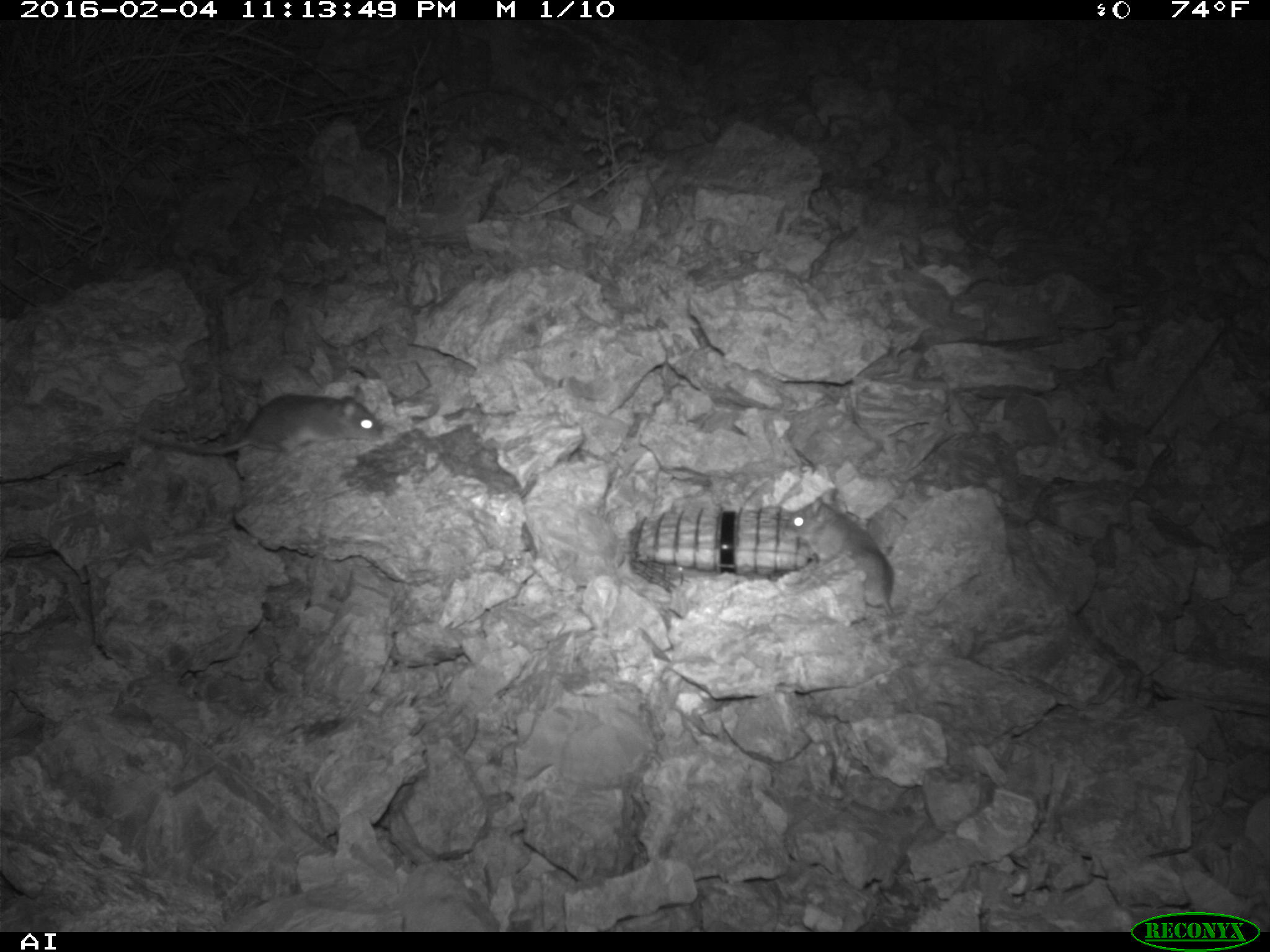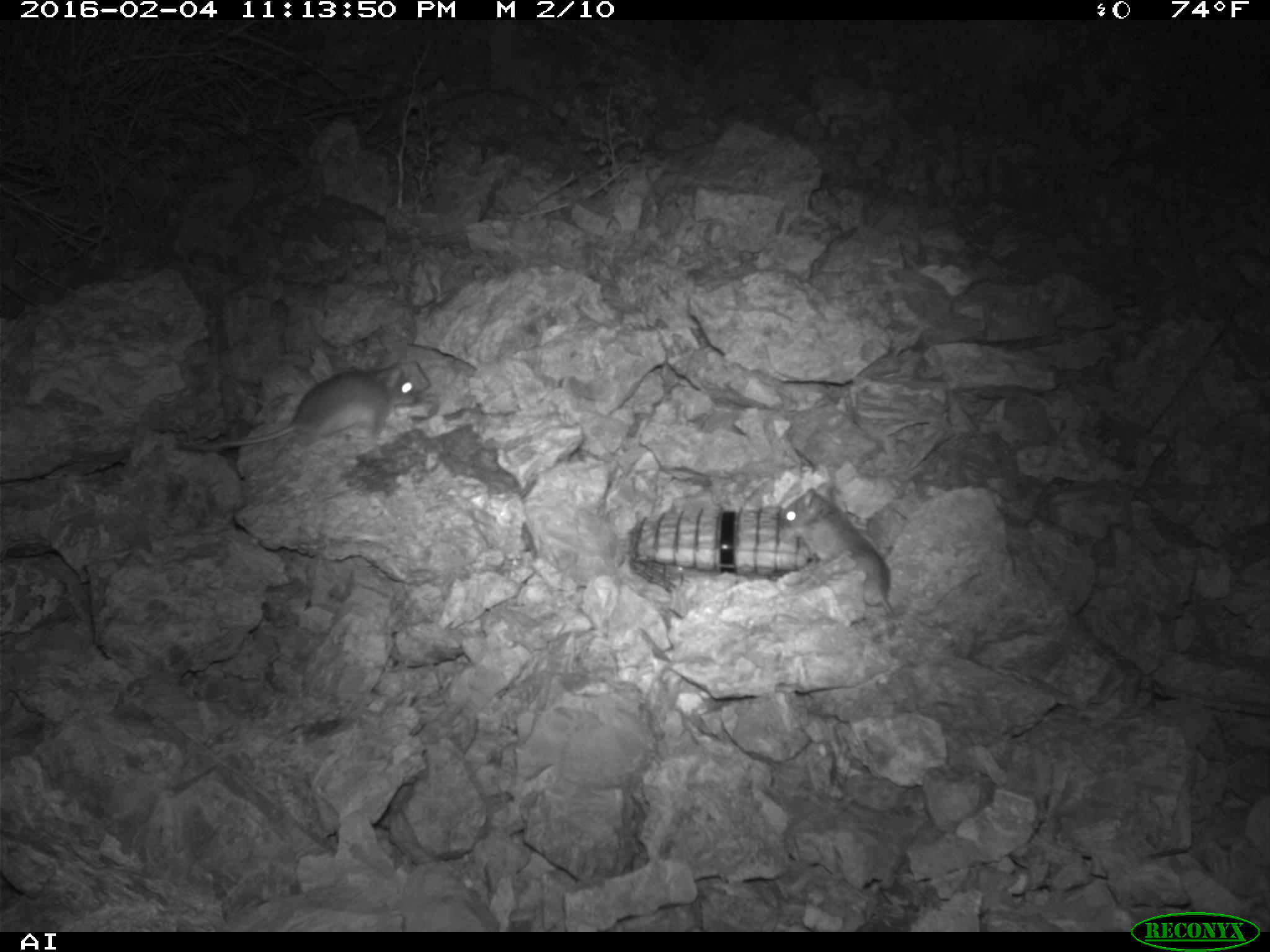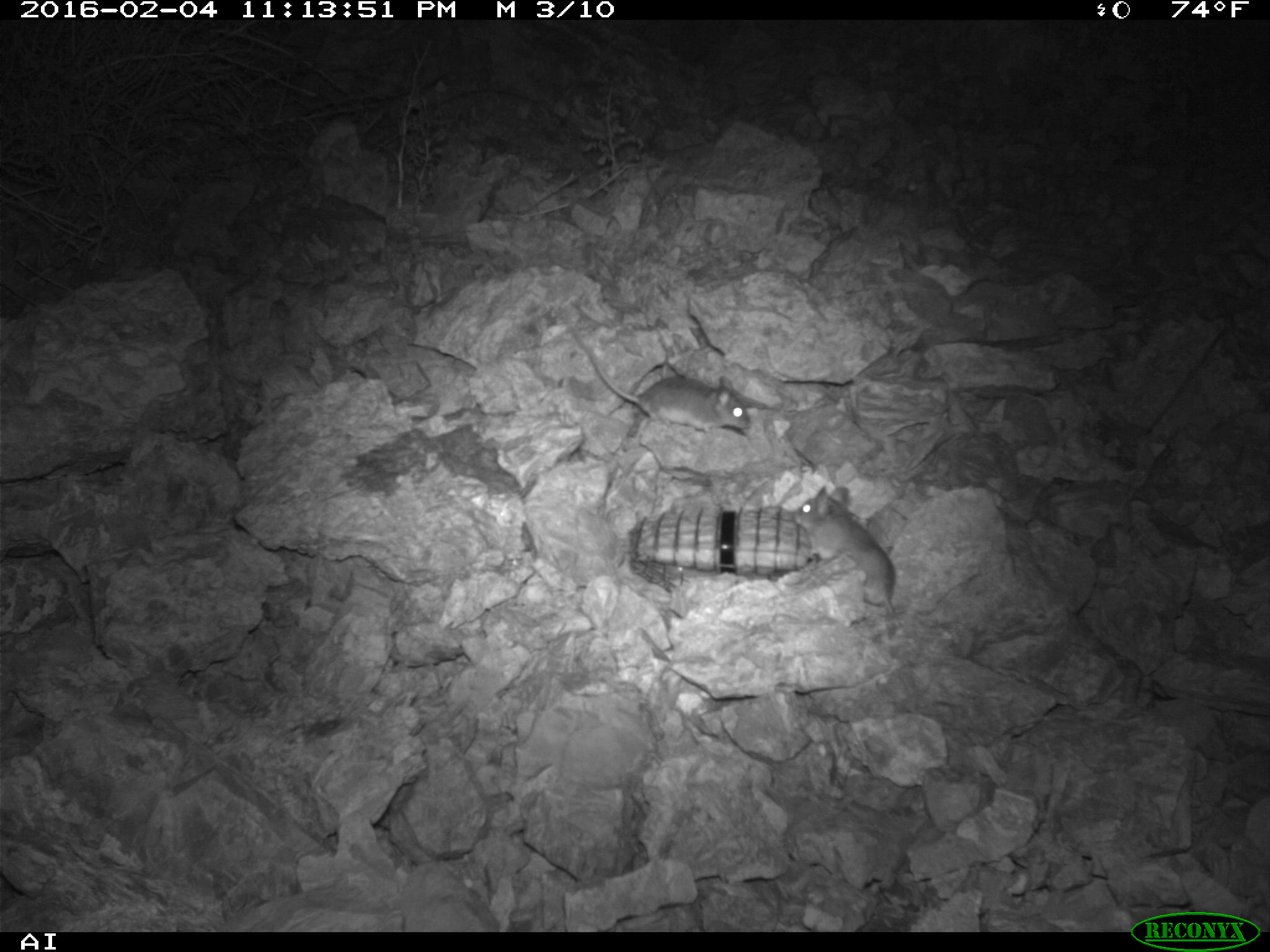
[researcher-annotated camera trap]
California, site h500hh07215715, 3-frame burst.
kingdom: Animalia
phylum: Chordata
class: Mammalia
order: Rodentia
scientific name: Rodentia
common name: rodent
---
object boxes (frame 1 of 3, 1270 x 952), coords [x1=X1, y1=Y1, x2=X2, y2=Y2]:
rodent: [x1=138, y1=386, x2=383, y2=455]; [x1=784, y1=488, x2=894, y2=615]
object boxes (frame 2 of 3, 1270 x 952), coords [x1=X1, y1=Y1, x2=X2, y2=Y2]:
rodent: [x1=191, y1=352, x2=417, y2=450]; [x1=779, y1=481, x2=897, y2=620]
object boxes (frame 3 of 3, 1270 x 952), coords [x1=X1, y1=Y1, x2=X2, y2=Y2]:
rodent: [x1=566, y1=327, x2=753, y2=433]; [x1=793, y1=481, x2=902, y2=621]